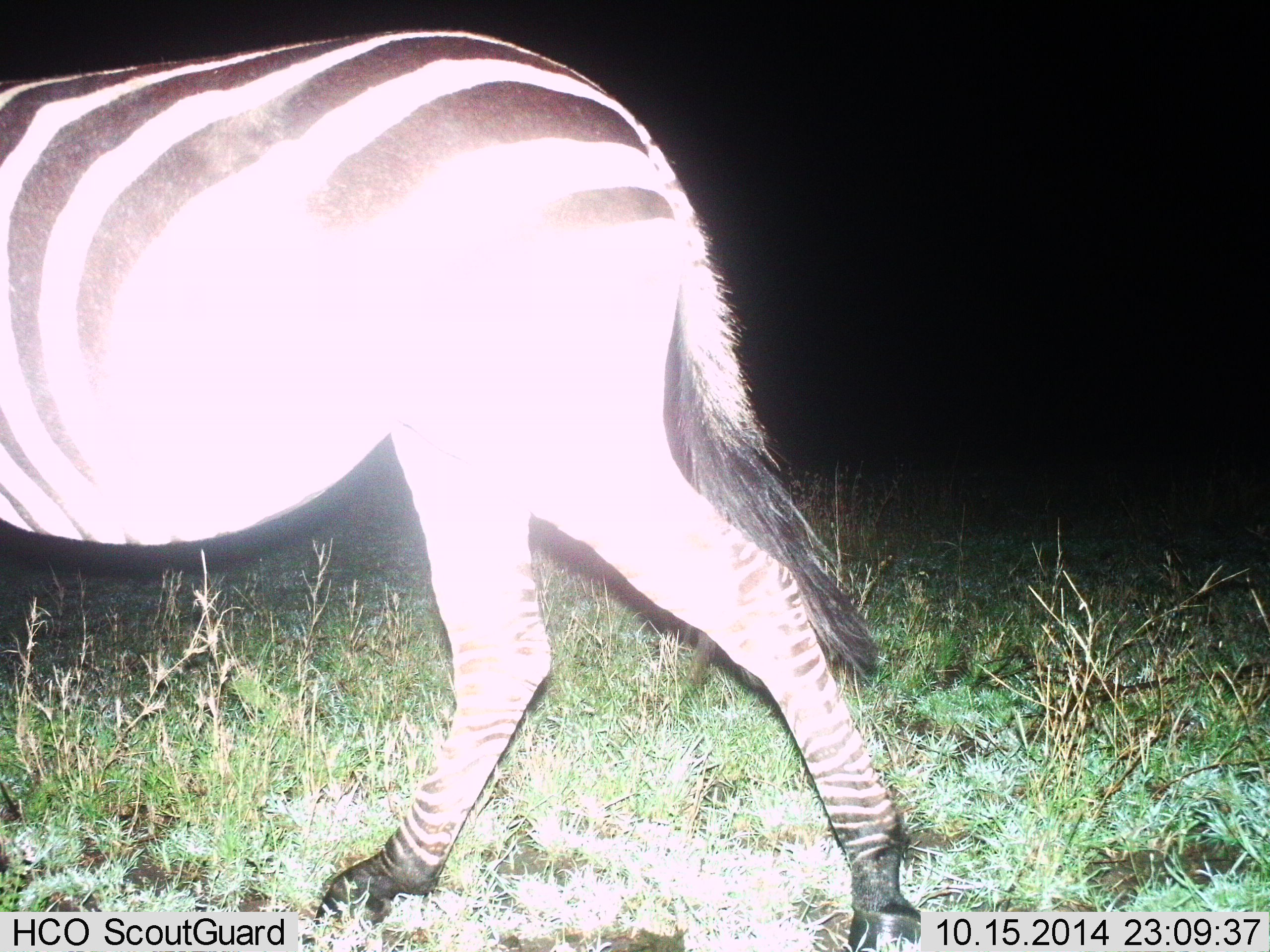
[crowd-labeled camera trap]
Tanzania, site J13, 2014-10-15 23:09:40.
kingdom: Animalia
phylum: Chordata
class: Mammalia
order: Perissodactyla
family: Equidae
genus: Equus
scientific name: Equus quagga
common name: plains zebra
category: zebra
Zebra (plains zebra) (Equus quagga), count 1. Behavior (volunteer vote fractions): standing 0%, resting 0%, moving 100%, interacting 0%. Young present (vote fraction): 0%. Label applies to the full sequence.